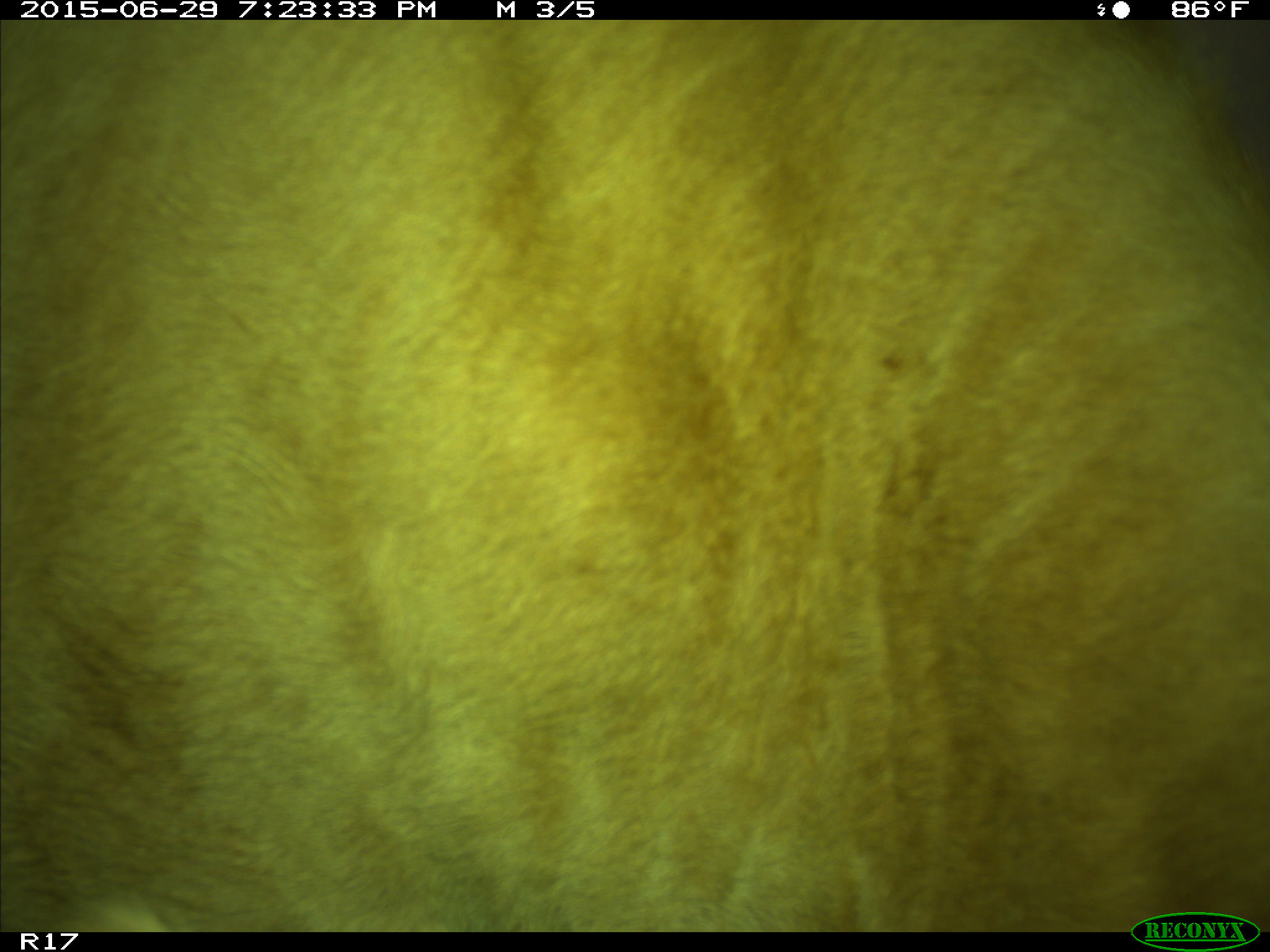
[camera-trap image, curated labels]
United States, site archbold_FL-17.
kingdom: Animalia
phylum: Chordata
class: Mammalia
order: Artiodactyla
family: Bovidae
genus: Bos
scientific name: Bos taurus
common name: domestic cow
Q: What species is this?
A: Bos taurus (domestic cow).